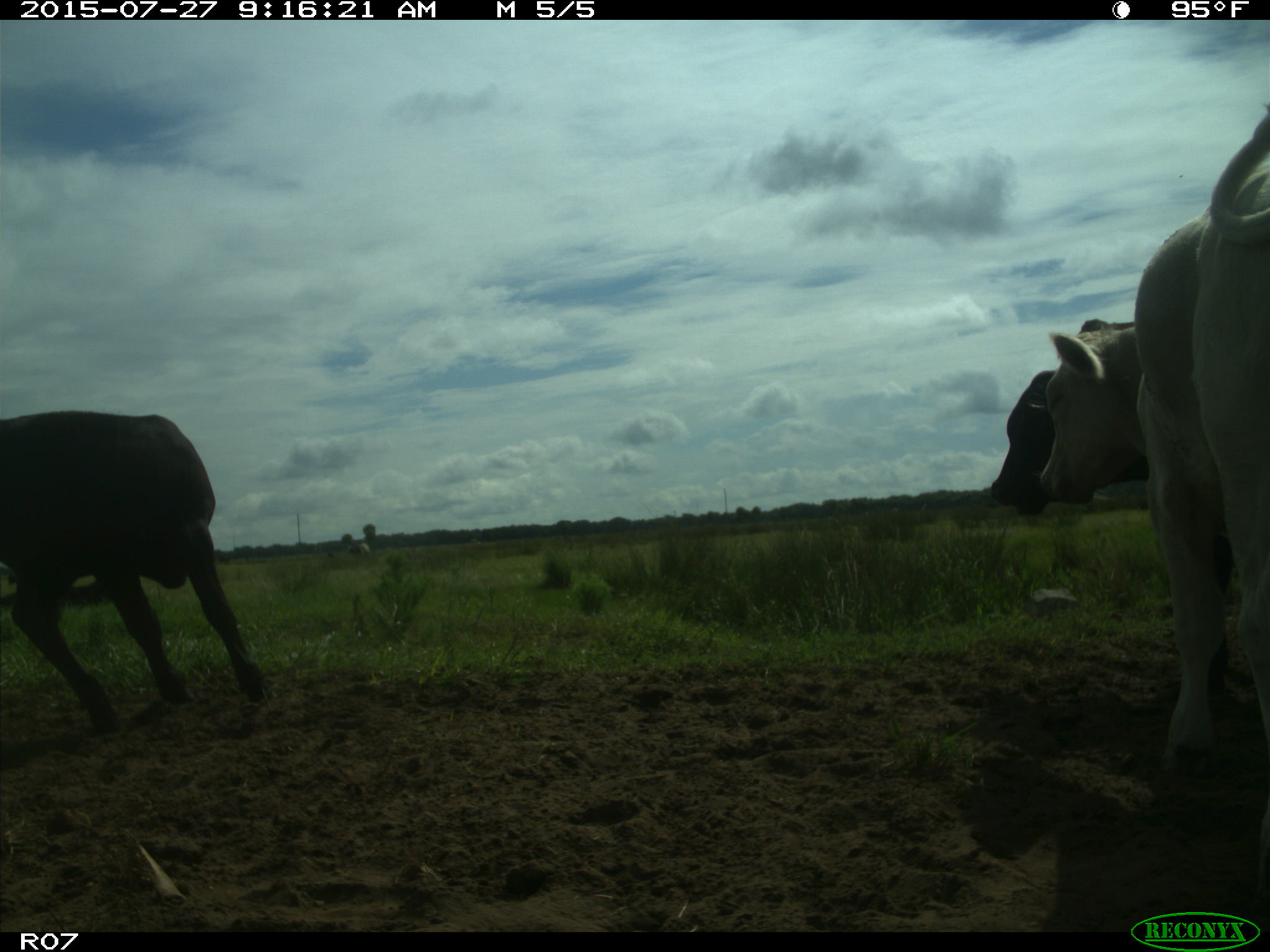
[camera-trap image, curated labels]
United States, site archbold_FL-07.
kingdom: Animalia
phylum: Chordata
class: Mammalia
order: Artiodactyla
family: Bovidae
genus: Bos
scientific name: Bos taurus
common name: domestic cow